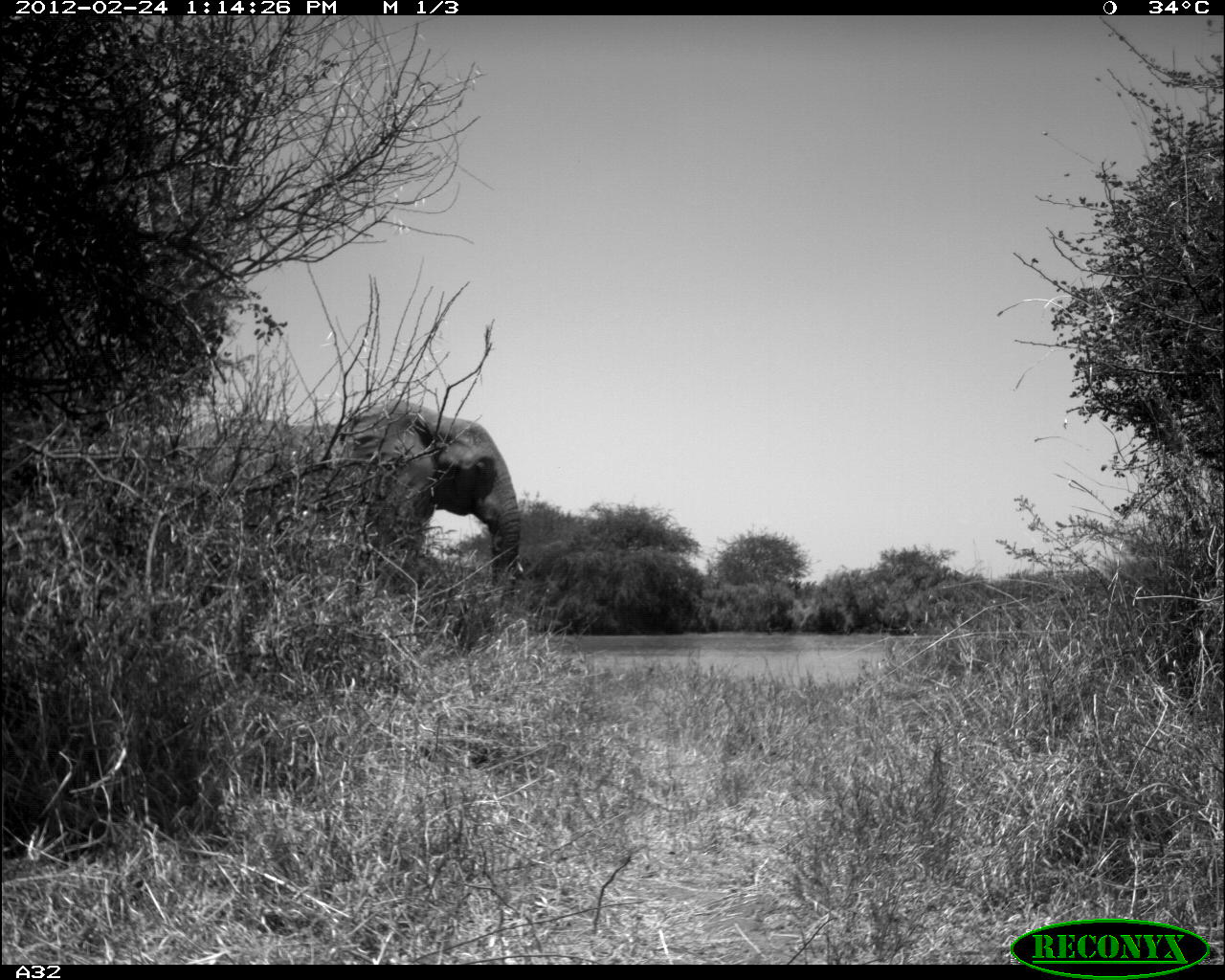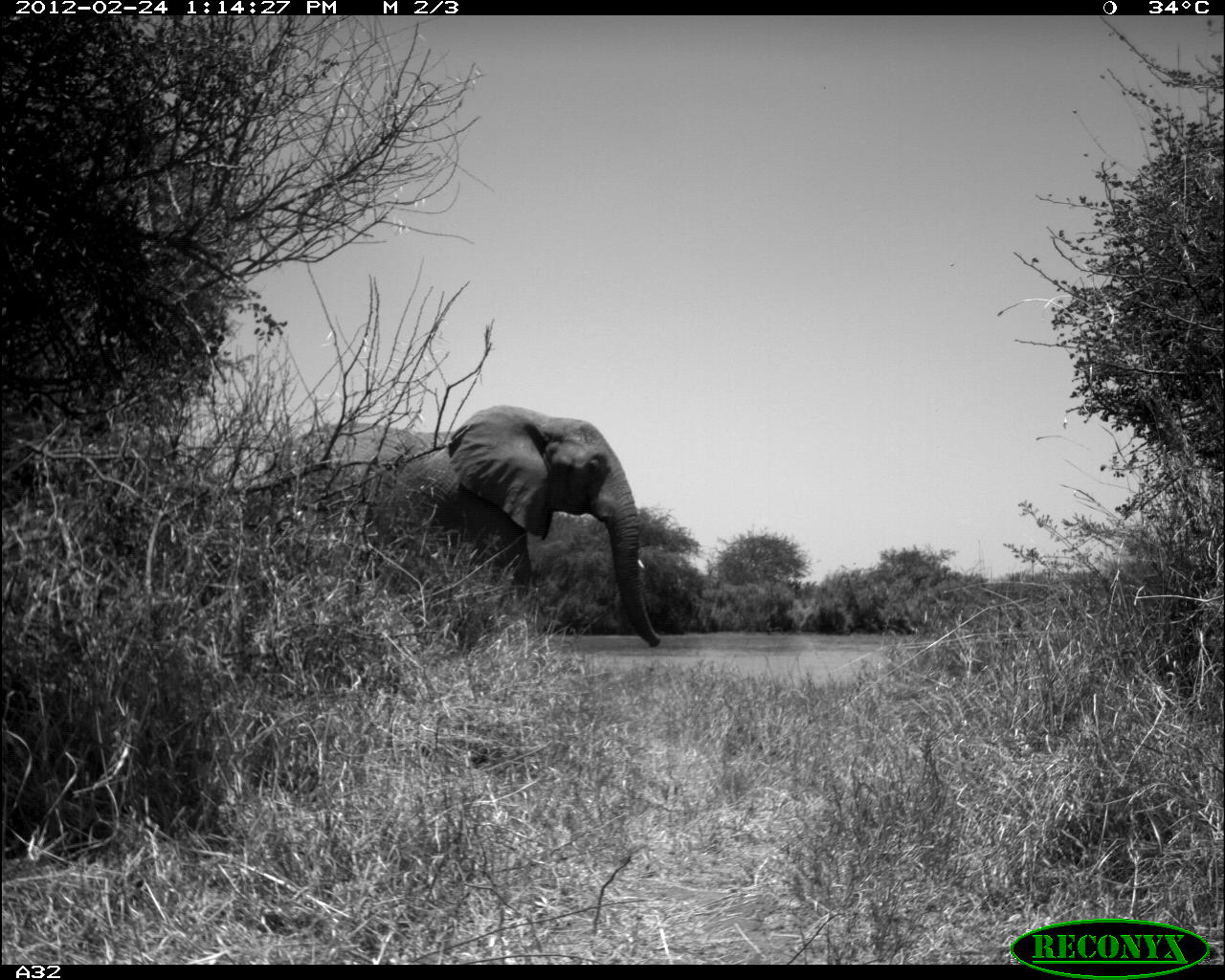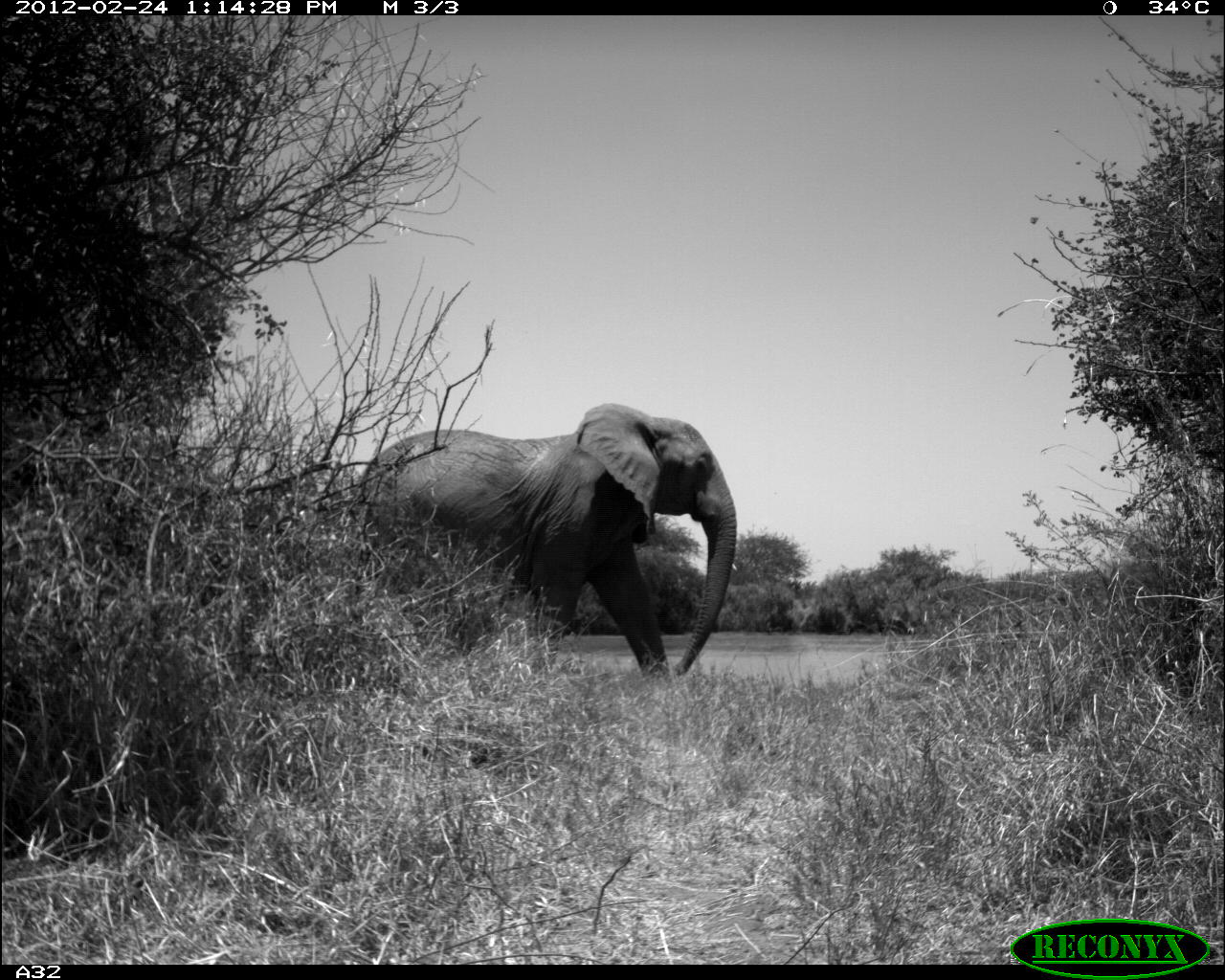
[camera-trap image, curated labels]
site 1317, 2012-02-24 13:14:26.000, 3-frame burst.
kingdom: Animalia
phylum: Chordata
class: Mammalia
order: Proboscidea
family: Elephantidae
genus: Loxodonta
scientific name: Loxodonta africana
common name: african bush elephant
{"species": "Loxodonta africana (african bush elephant)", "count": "1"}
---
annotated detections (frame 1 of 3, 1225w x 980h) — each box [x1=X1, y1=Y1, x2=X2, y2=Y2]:
loxodonta africana: [x1=149, y1=397, x2=524, y2=652]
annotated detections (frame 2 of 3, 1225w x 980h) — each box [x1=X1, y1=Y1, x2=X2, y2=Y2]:
loxodonta africana: [x1=261, y1=400, x2=660, y2=647]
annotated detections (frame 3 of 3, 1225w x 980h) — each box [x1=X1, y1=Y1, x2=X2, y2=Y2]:
loxodonta africana: [x1=355, y1=401, x2=737, y2=686]